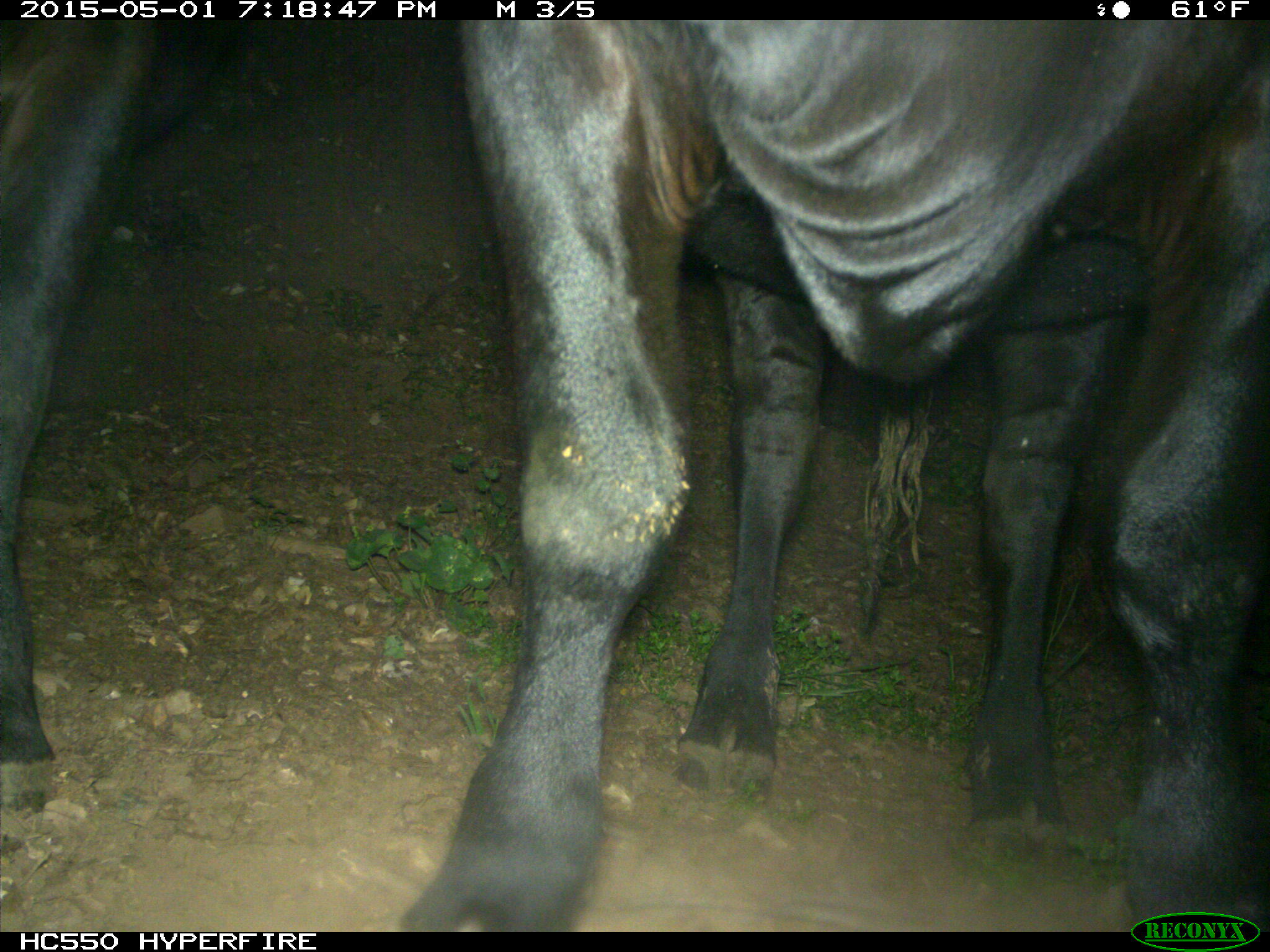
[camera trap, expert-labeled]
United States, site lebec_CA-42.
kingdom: Animalia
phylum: Chordata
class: Mammalia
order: Artiodactyla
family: Bovidae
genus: Bos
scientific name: Bos taurus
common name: domestic cow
Bos taurus (domestic cow).